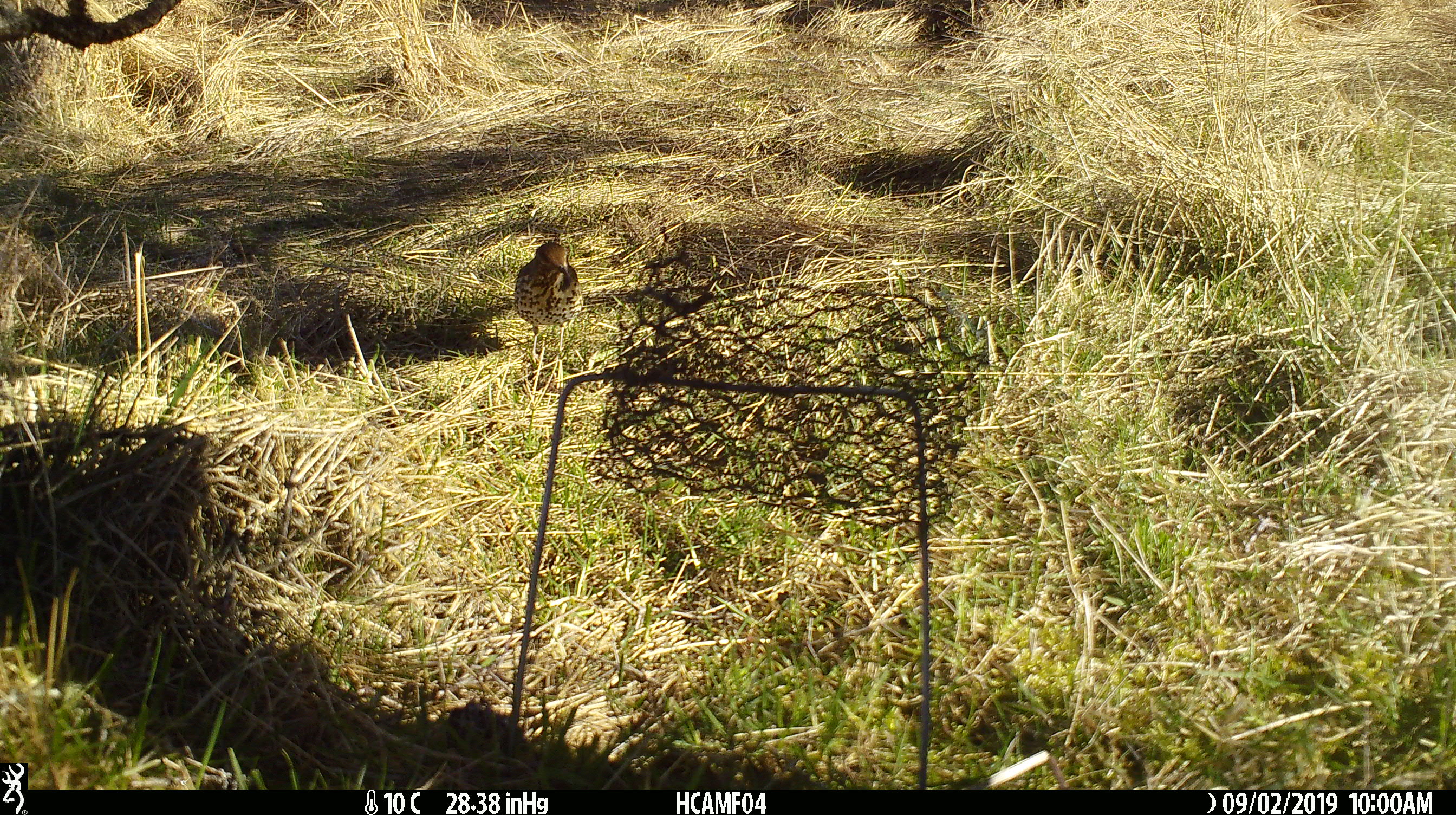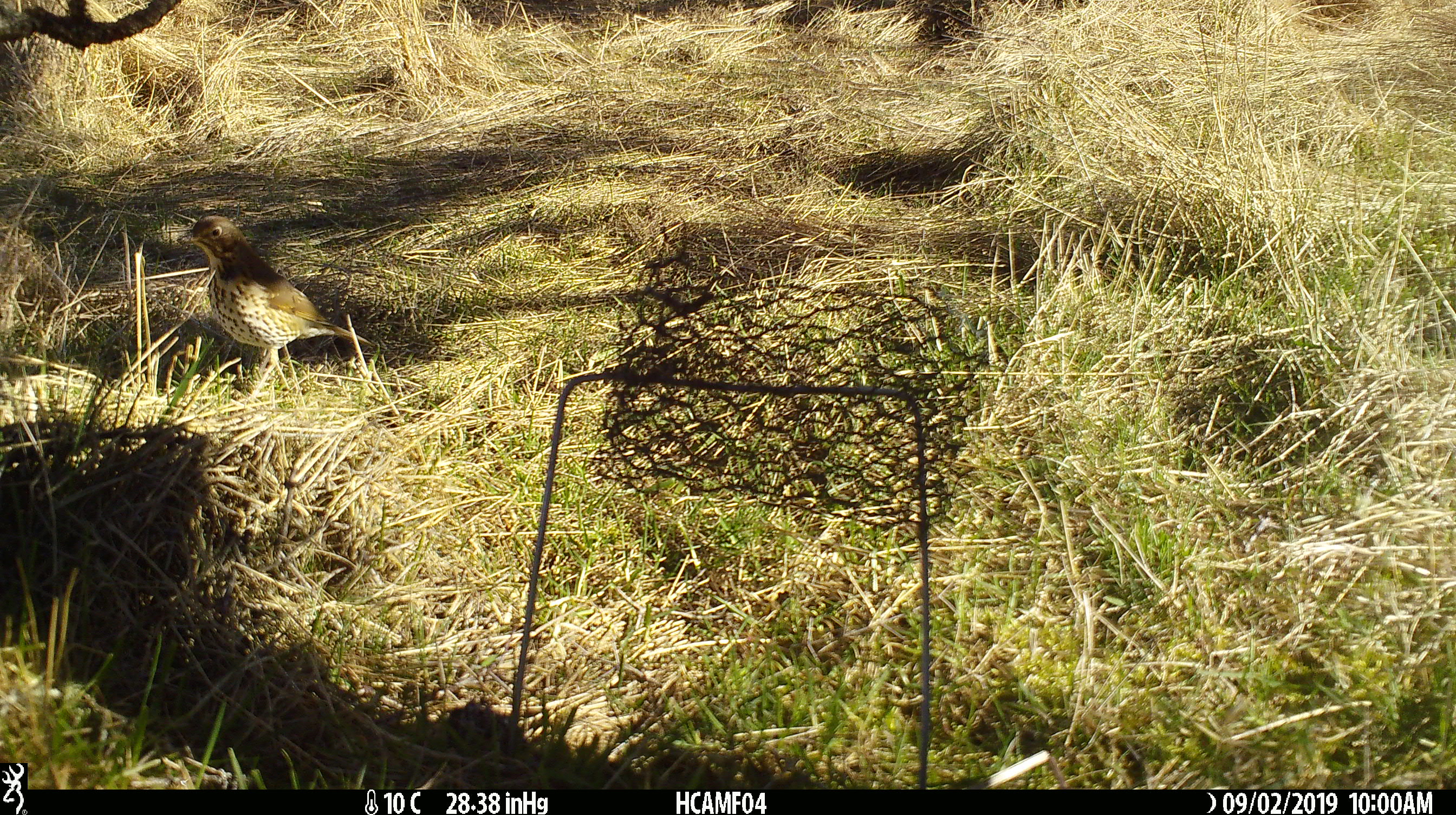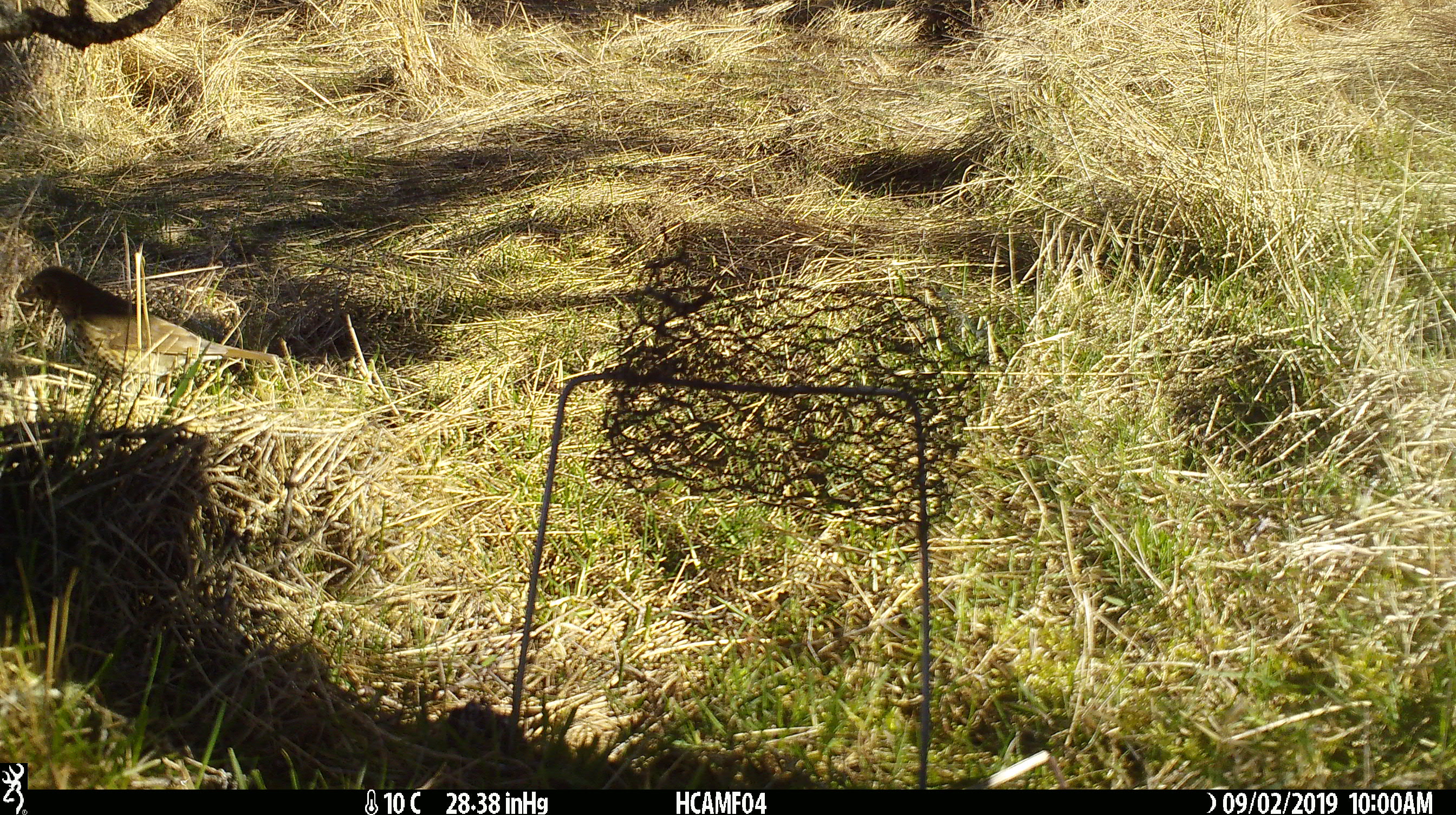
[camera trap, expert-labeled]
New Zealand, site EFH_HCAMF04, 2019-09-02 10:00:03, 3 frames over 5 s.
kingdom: Animalia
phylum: Chordata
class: Aves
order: Passeriformes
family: Turdidae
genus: Turdus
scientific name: Turdus philomelos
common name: song thrush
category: thrush